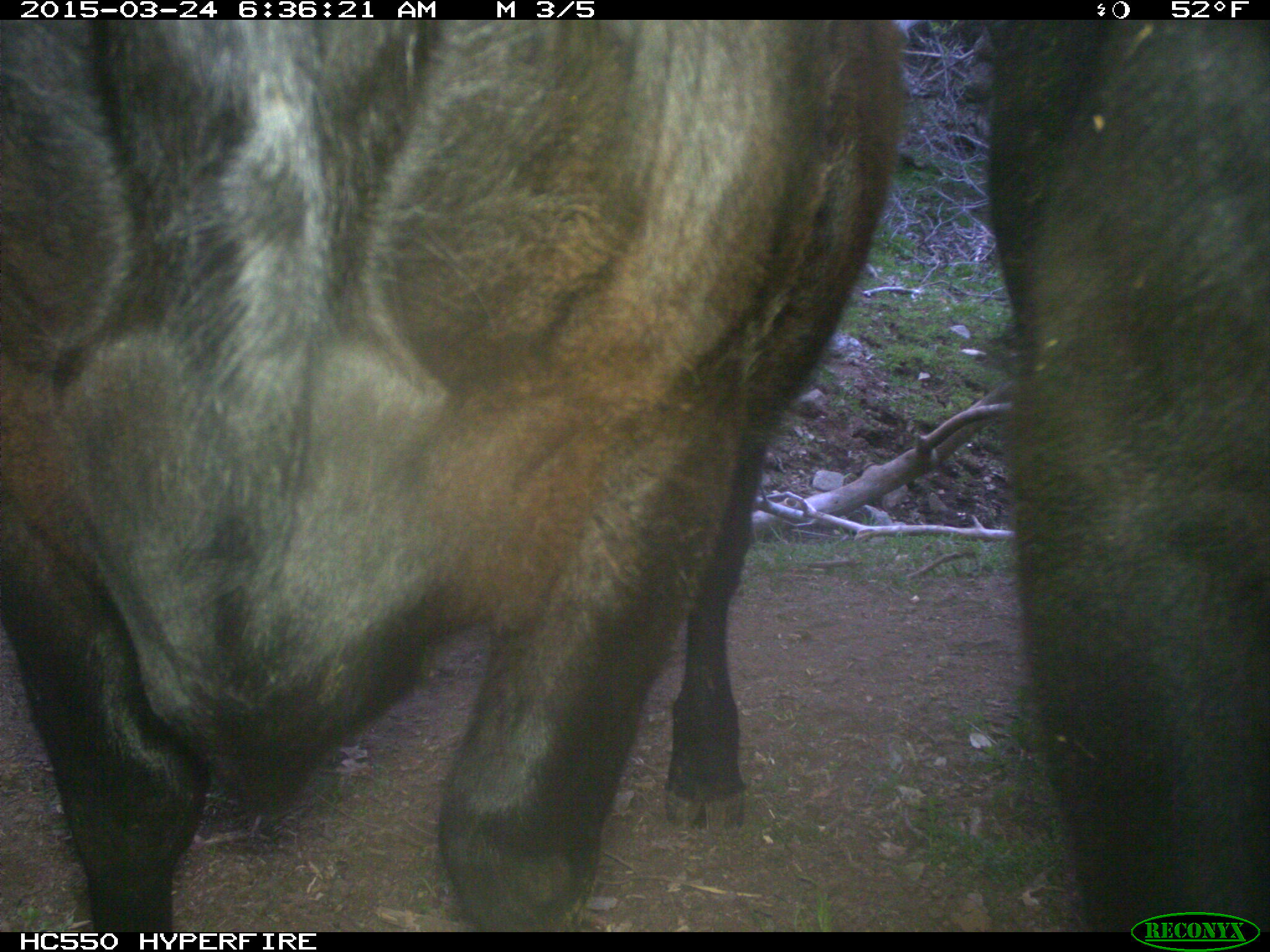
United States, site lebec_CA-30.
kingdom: Animalia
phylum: Chordata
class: Mammalia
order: Artiodactyla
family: Bovidae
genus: Bos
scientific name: Bos taurus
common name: domestic cow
Bos taurus (domestic cow).